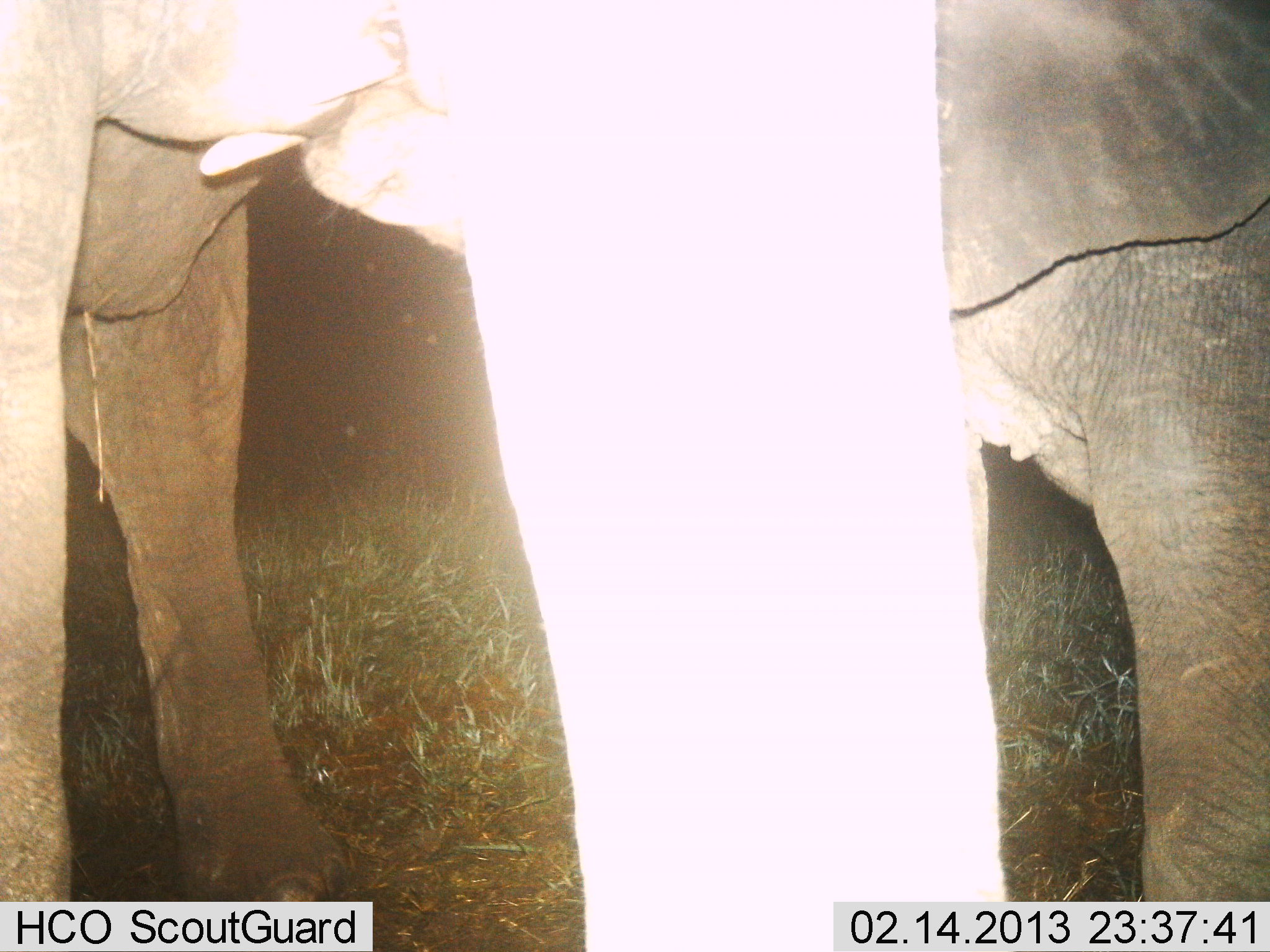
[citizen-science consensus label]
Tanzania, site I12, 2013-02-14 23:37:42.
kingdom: Animalia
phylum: Chordata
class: Mammalia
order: Proboscidea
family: Elephantidae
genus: Loxodonta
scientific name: Loxodonta africana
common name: african bush elephant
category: elephant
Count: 2.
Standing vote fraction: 77%.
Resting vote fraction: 3%.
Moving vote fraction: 10%.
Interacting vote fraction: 40%.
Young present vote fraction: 43%.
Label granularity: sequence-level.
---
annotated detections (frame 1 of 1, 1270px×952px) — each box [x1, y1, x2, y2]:
animal: [0, 0, 1270, 952]